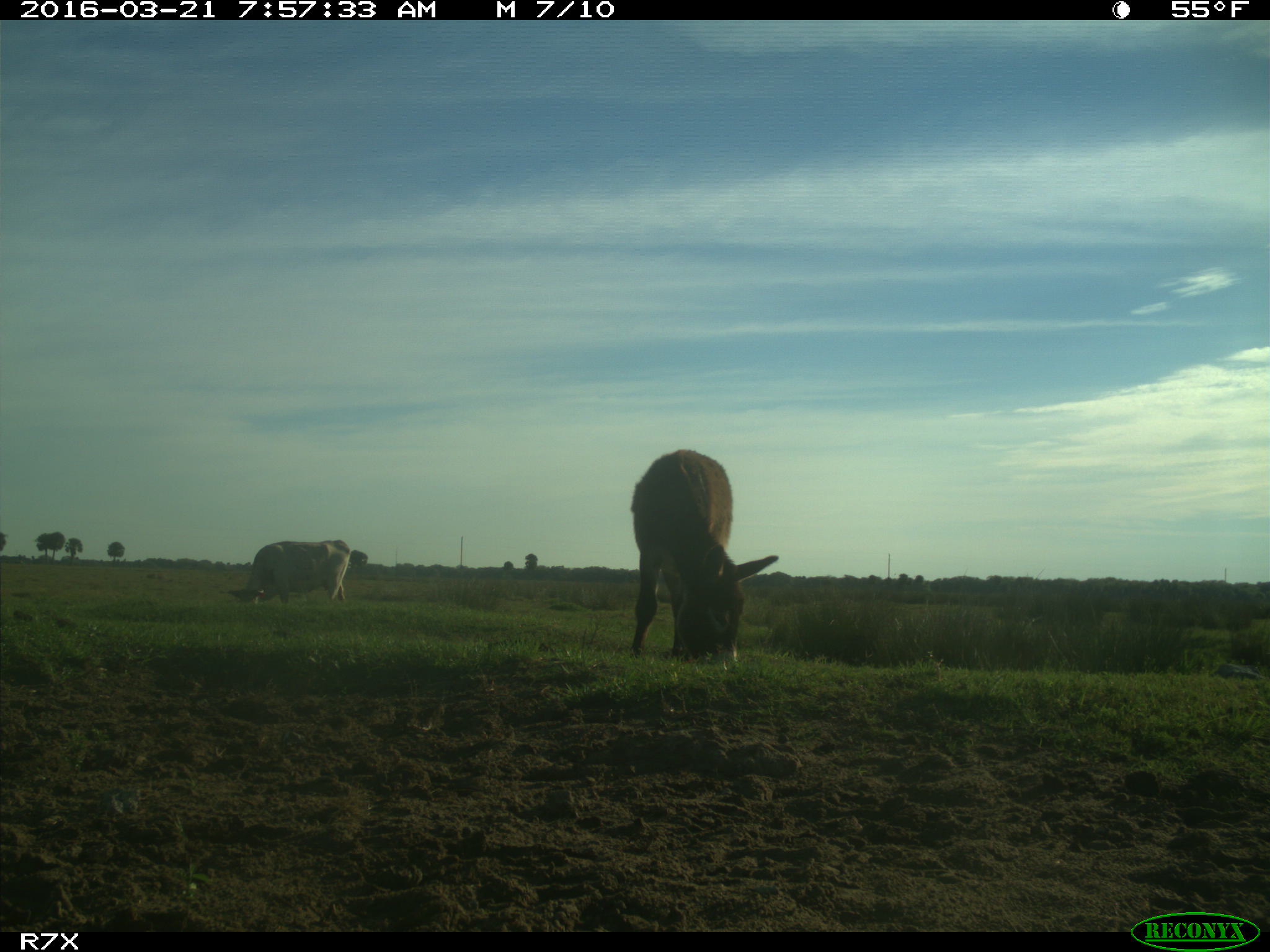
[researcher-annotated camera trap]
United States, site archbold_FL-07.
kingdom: Animalia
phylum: Chordata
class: Mammalia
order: Artiodactyla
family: Bovidae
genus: Bos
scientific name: Bos taurus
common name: domestic cow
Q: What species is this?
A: Bos taurus (domestic cow).